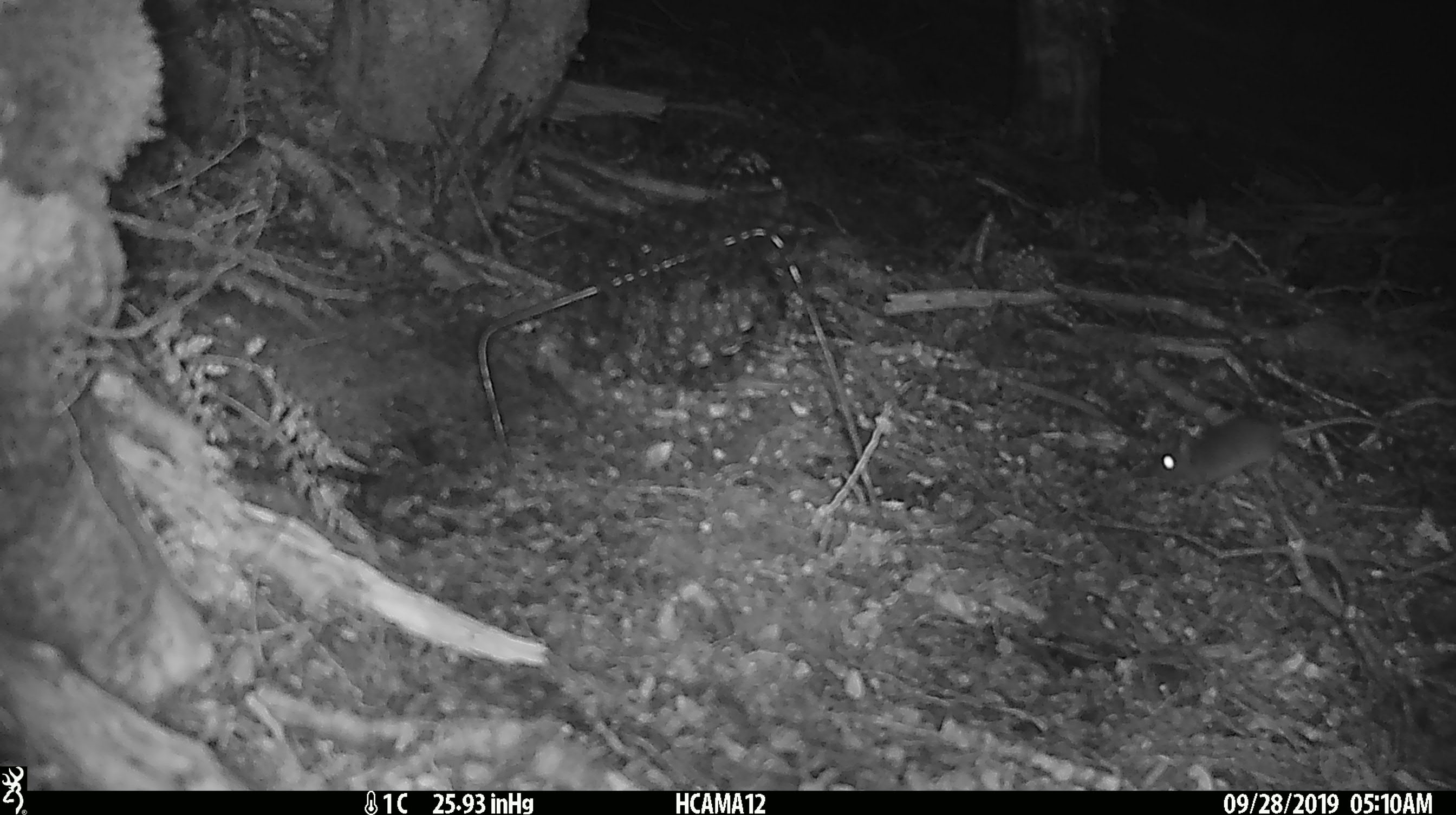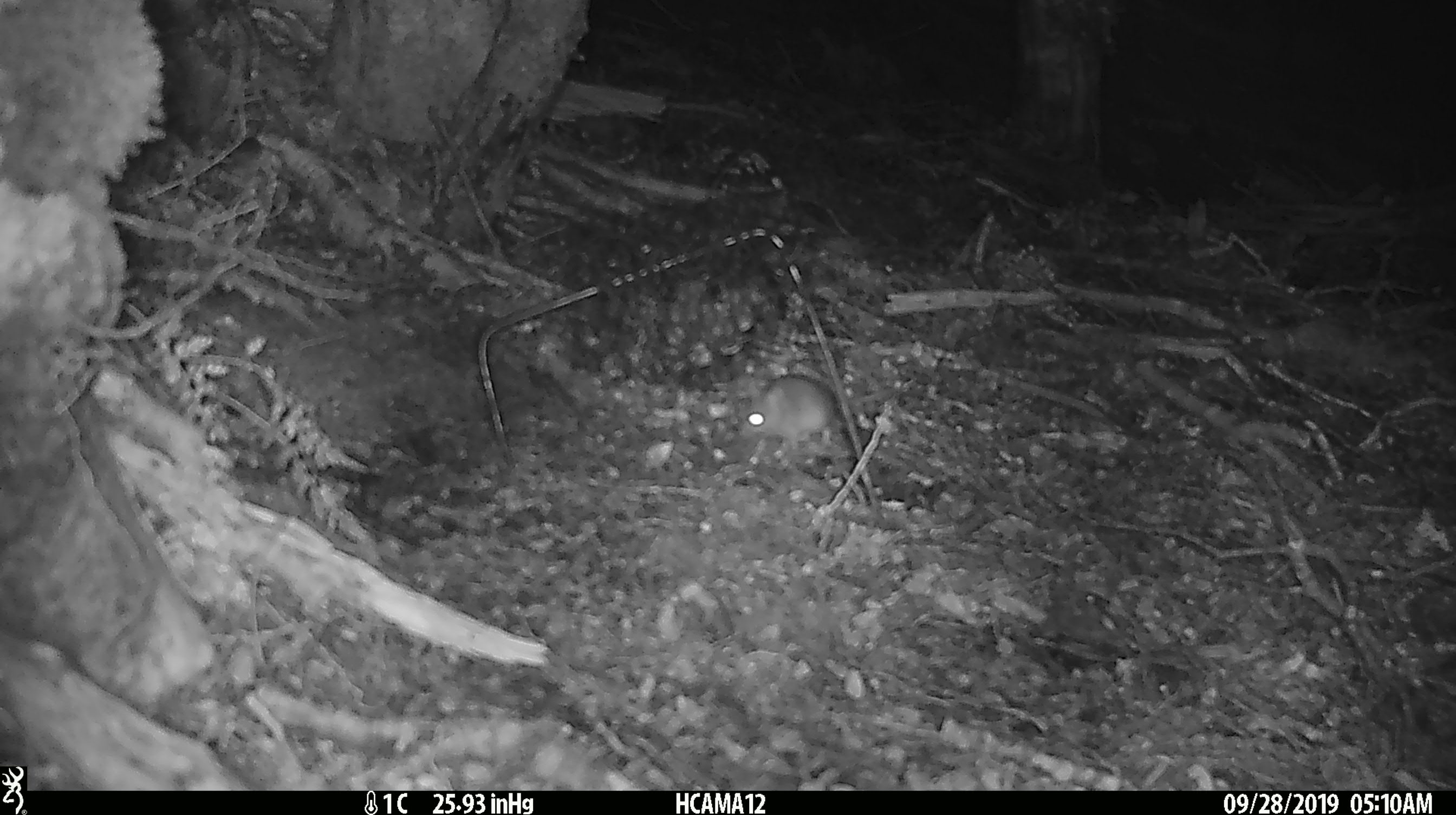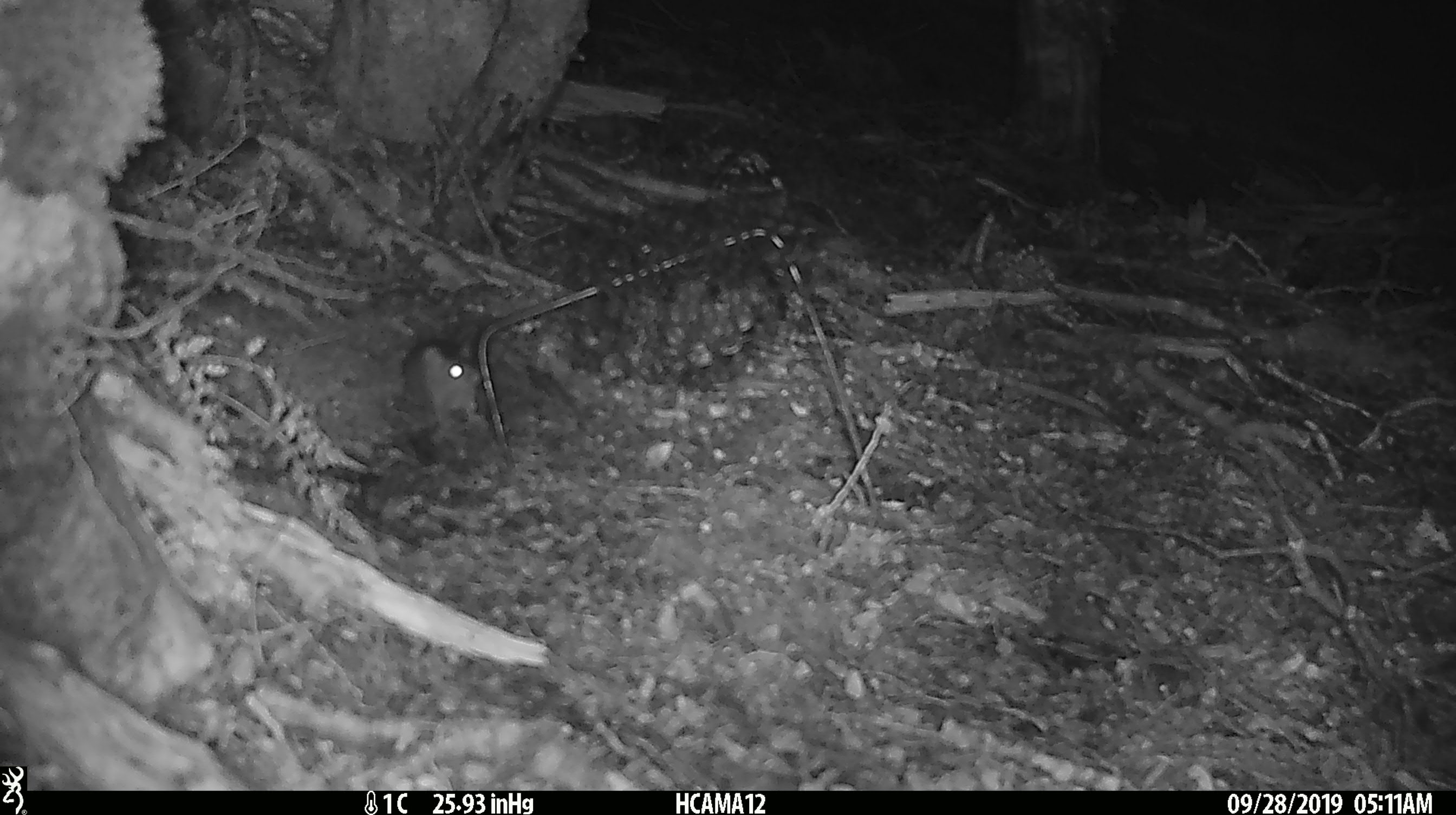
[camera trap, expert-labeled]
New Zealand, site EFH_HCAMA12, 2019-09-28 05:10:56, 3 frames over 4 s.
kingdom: Animalia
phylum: Chordata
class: Mammalia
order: Rodentia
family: Muridae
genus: Mus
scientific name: Mus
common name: mouse